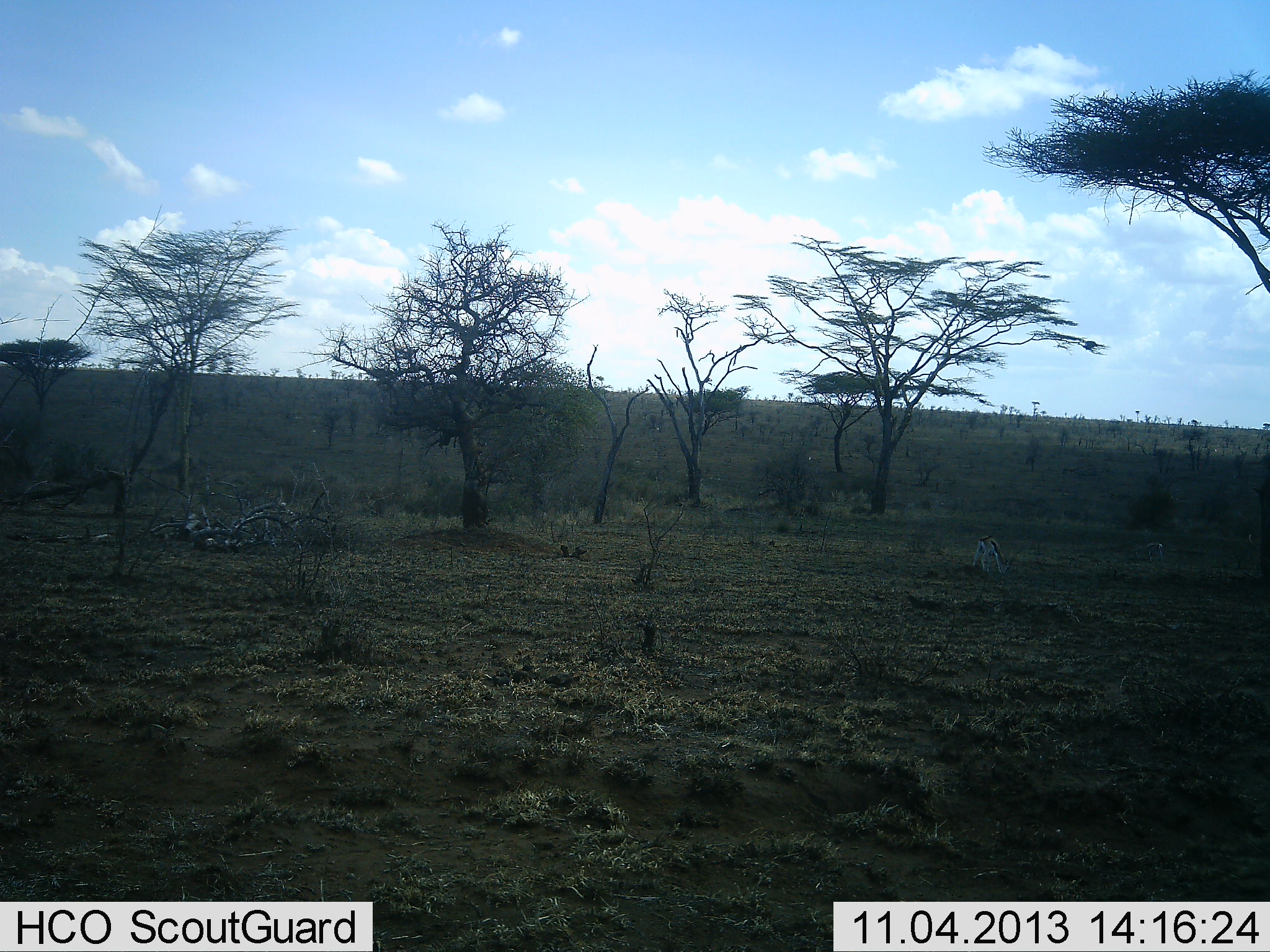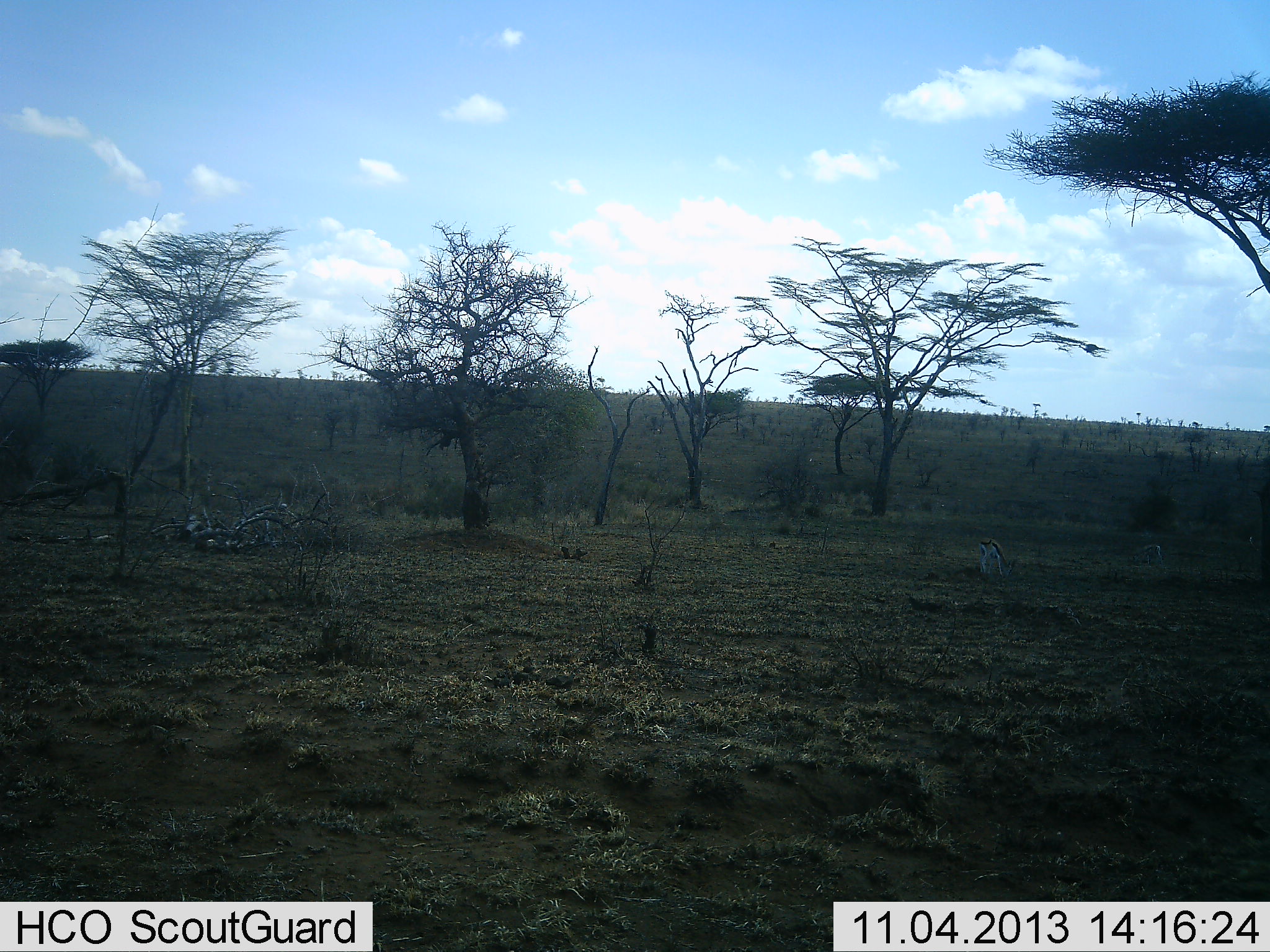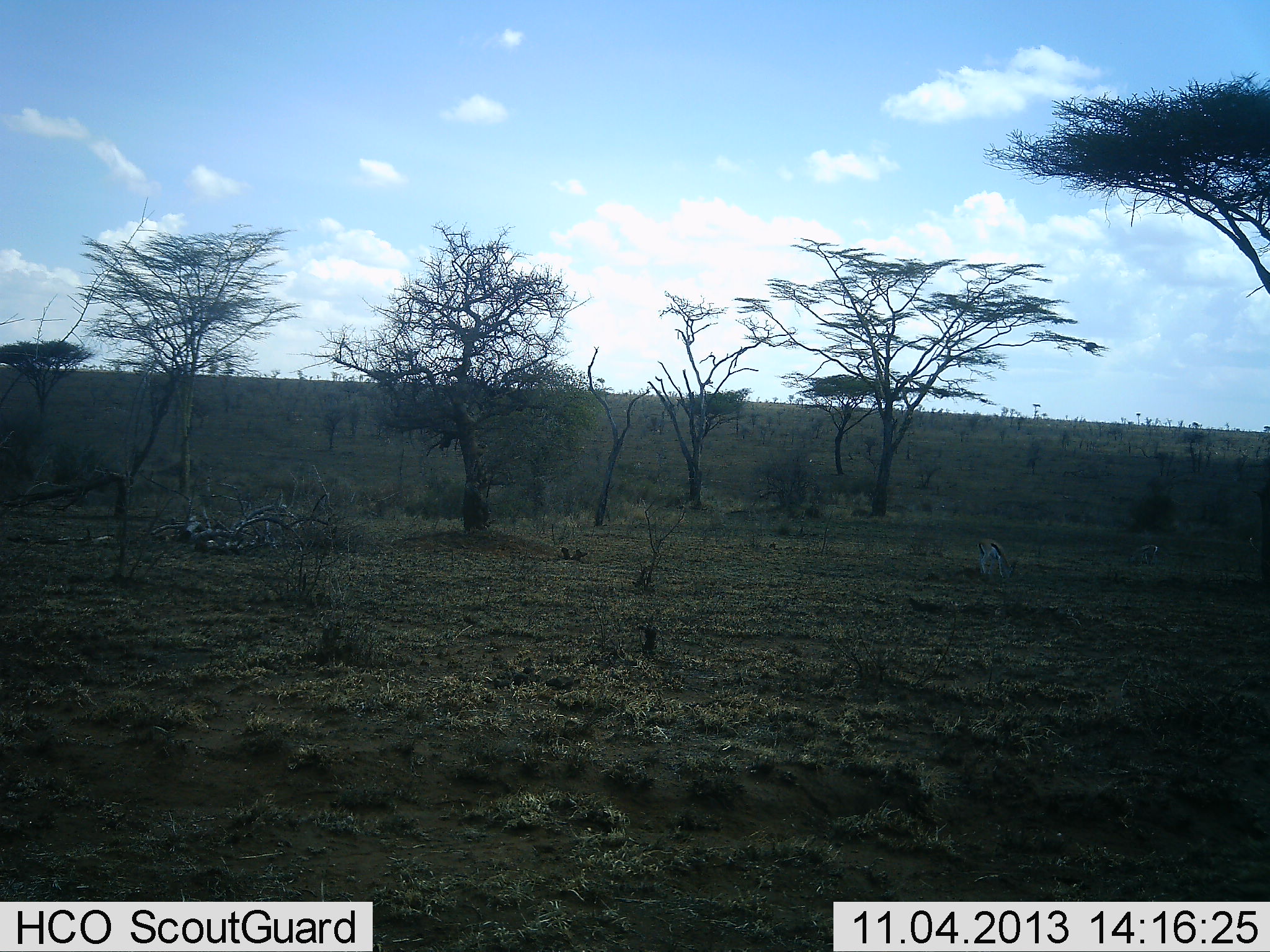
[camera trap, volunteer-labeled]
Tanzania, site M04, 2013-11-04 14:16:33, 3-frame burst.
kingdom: Animalia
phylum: Chordata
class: Mammalia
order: Artiodactyla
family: Bovidae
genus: Eudorcas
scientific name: Eudorcas thomsonii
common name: thomson's gazelle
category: gazellethomsons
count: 2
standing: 11%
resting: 0%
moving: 0%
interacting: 0%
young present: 0%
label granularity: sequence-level